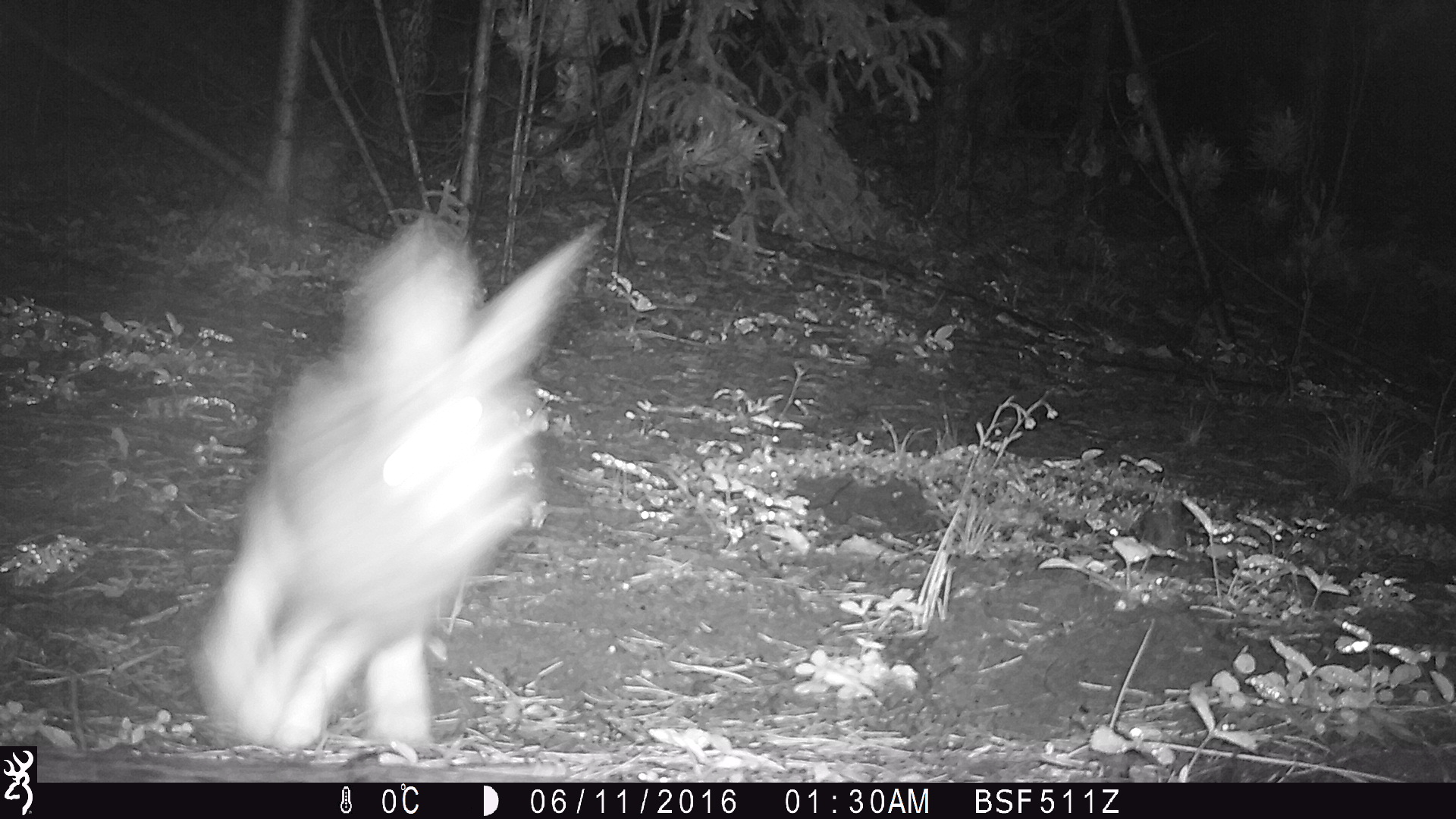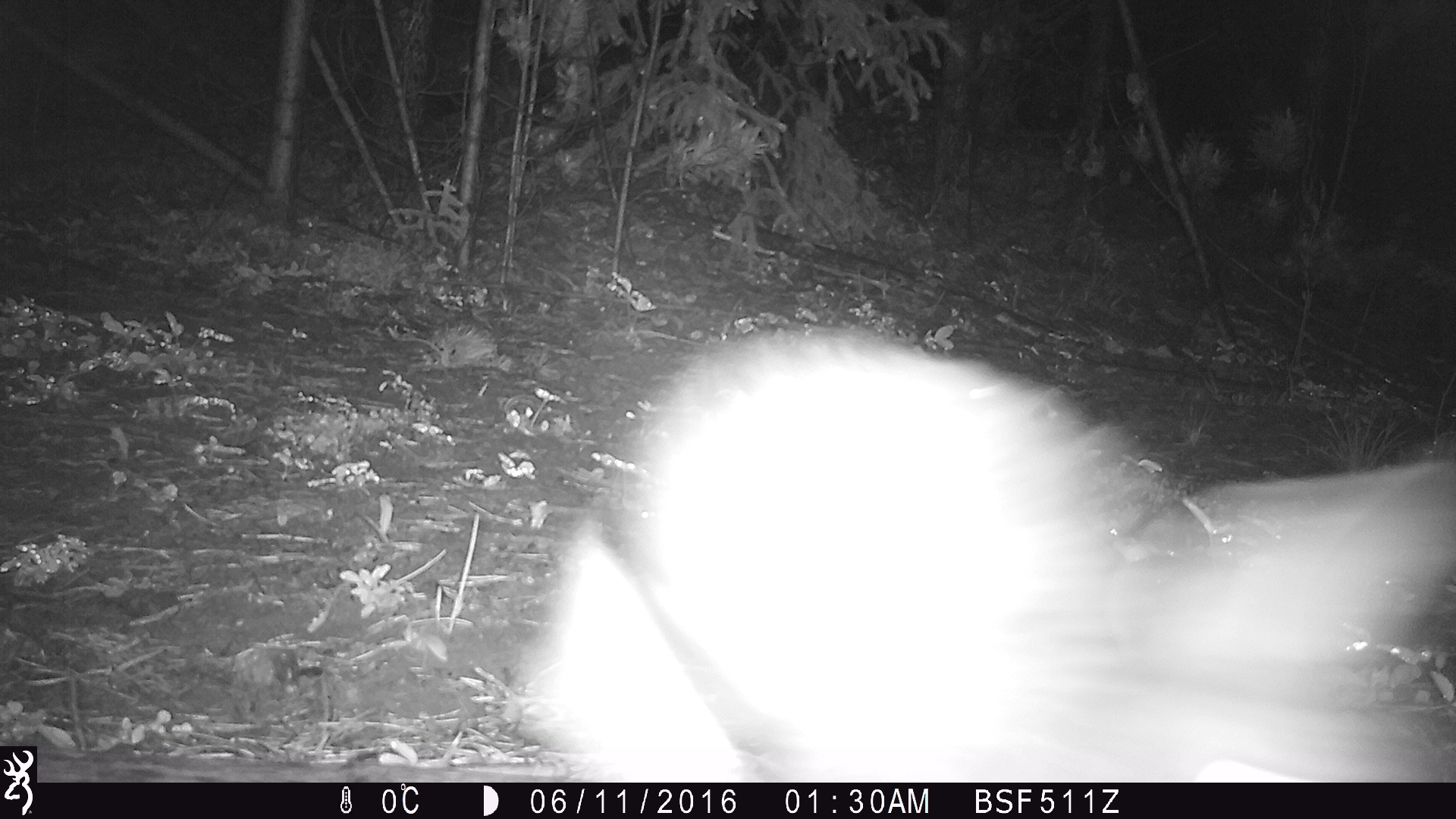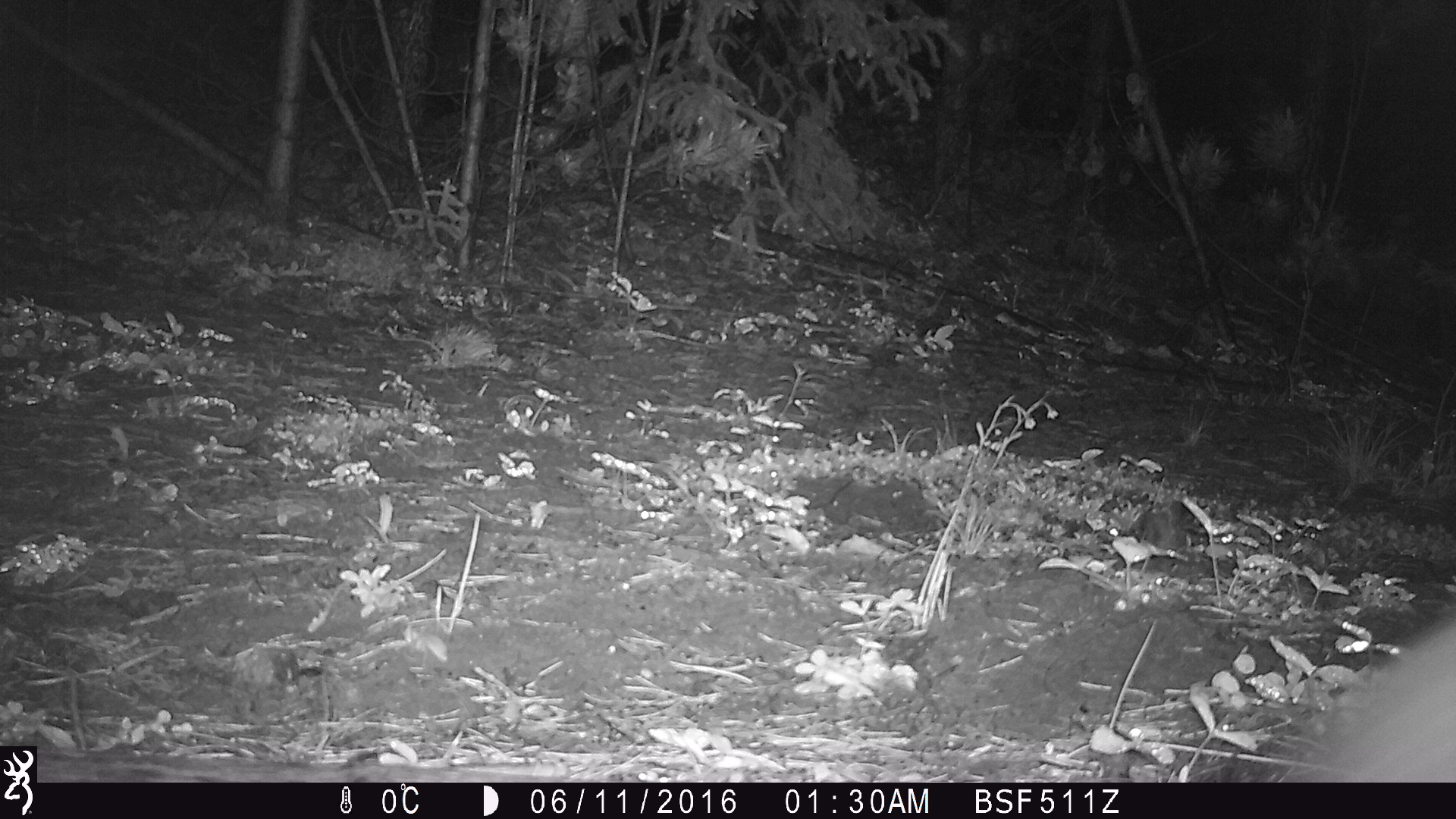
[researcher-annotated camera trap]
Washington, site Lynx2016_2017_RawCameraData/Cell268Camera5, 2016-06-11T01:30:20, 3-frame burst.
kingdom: Animalia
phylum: Chordata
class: Mammalia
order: Lagomorpha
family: Leporidae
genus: Lepus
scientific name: Lepus americanus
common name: snowshoe hare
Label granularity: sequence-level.